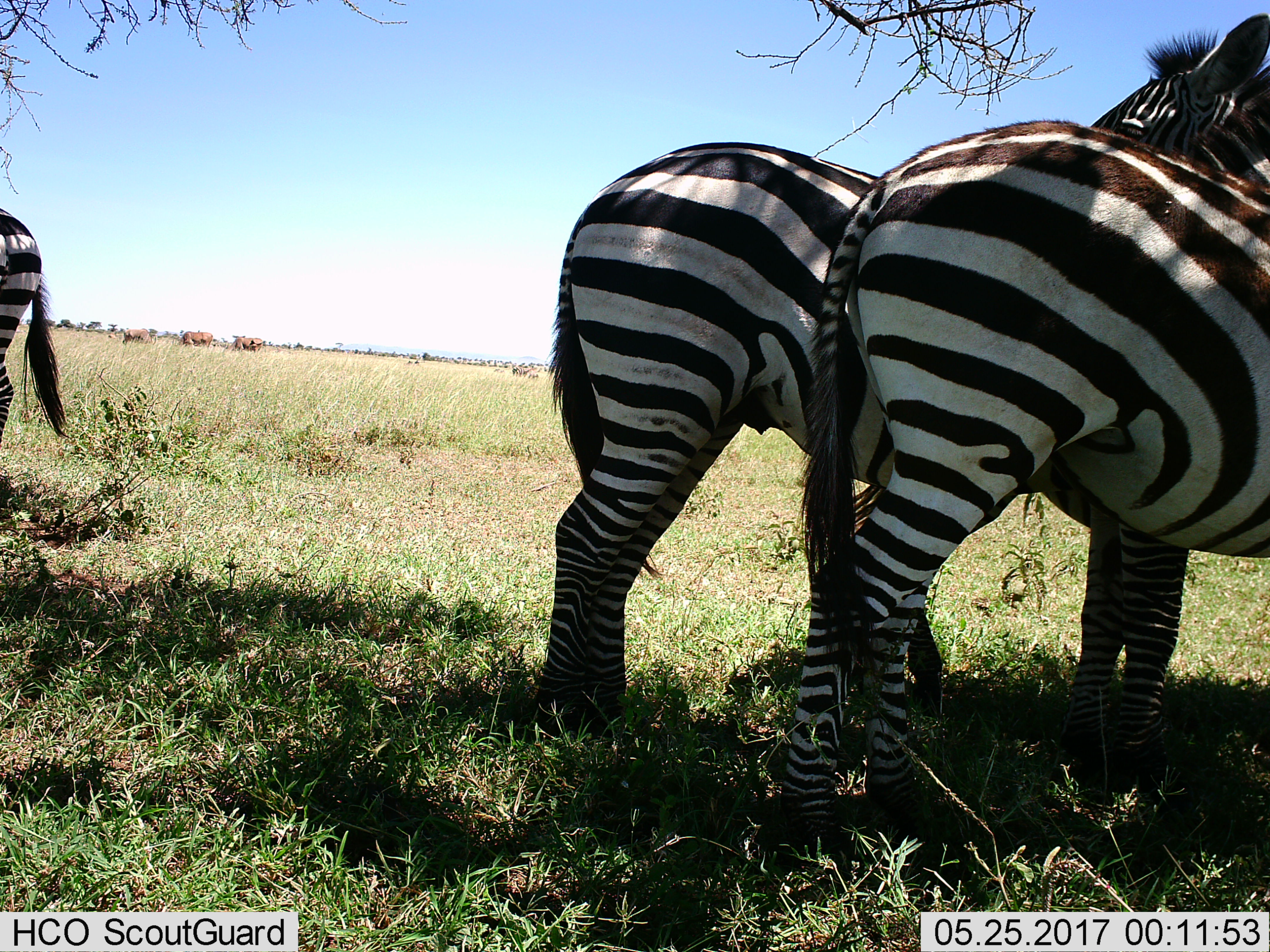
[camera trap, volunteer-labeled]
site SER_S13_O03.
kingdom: Animalia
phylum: Chordata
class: Mammalia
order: Perissodactyla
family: Equidae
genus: Equus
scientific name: Equus quagga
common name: plains zebra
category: zebraplains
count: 3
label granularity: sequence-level